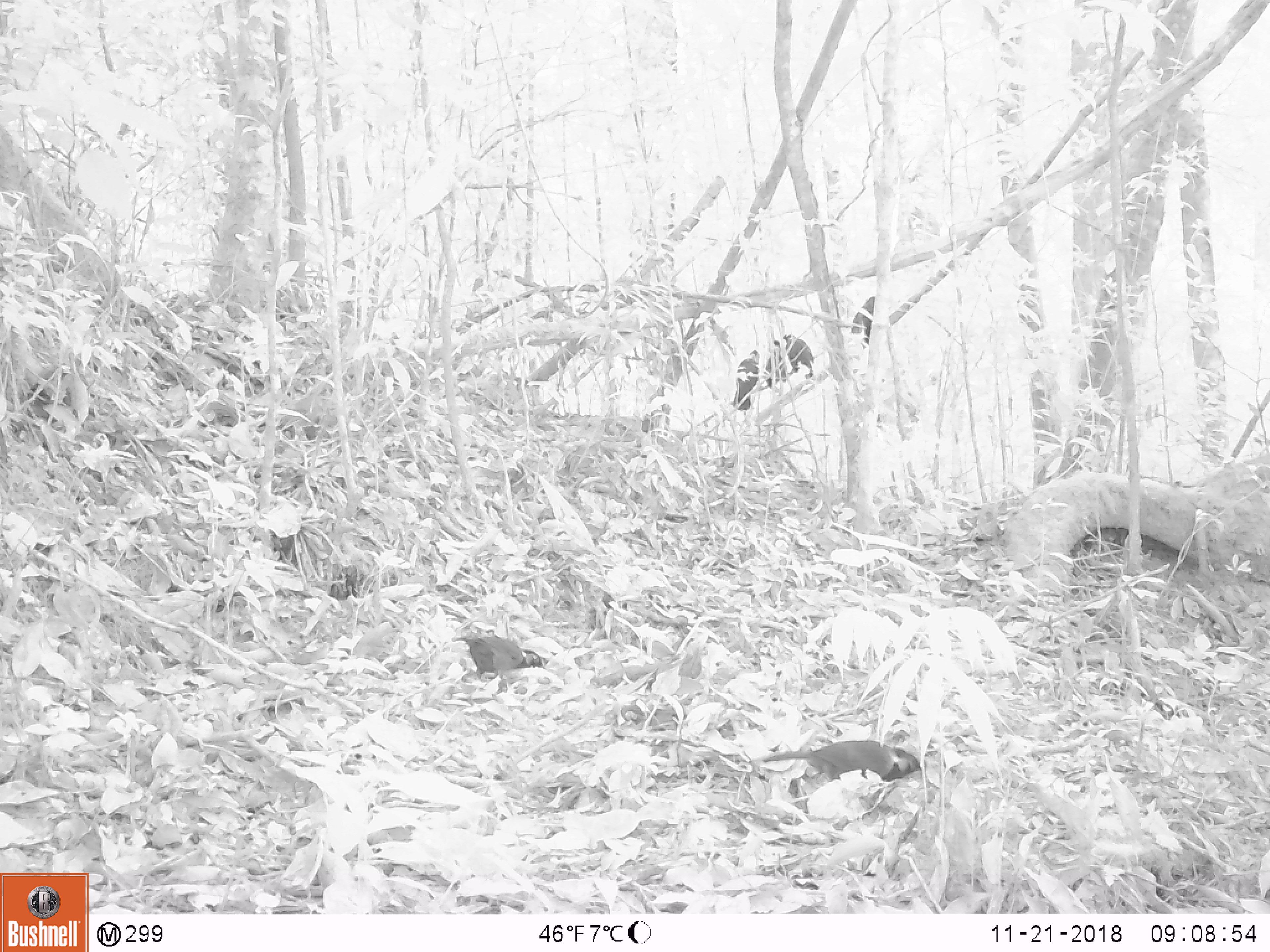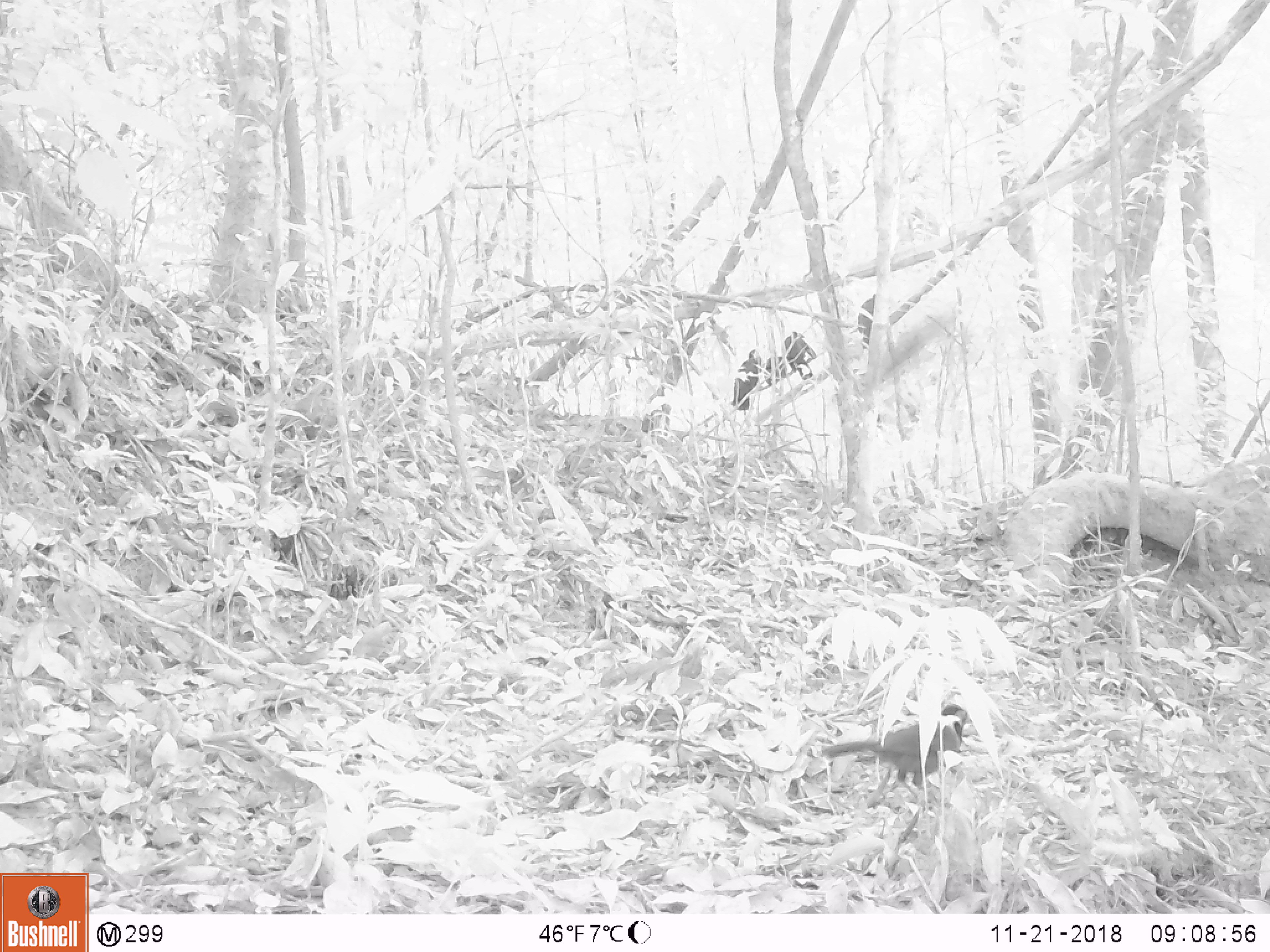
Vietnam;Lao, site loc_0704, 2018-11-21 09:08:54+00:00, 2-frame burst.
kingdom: Animalia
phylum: Chordata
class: Aves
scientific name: Aves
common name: bird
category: unidentified bird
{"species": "unidentified bird (bird) (Aves)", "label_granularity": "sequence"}